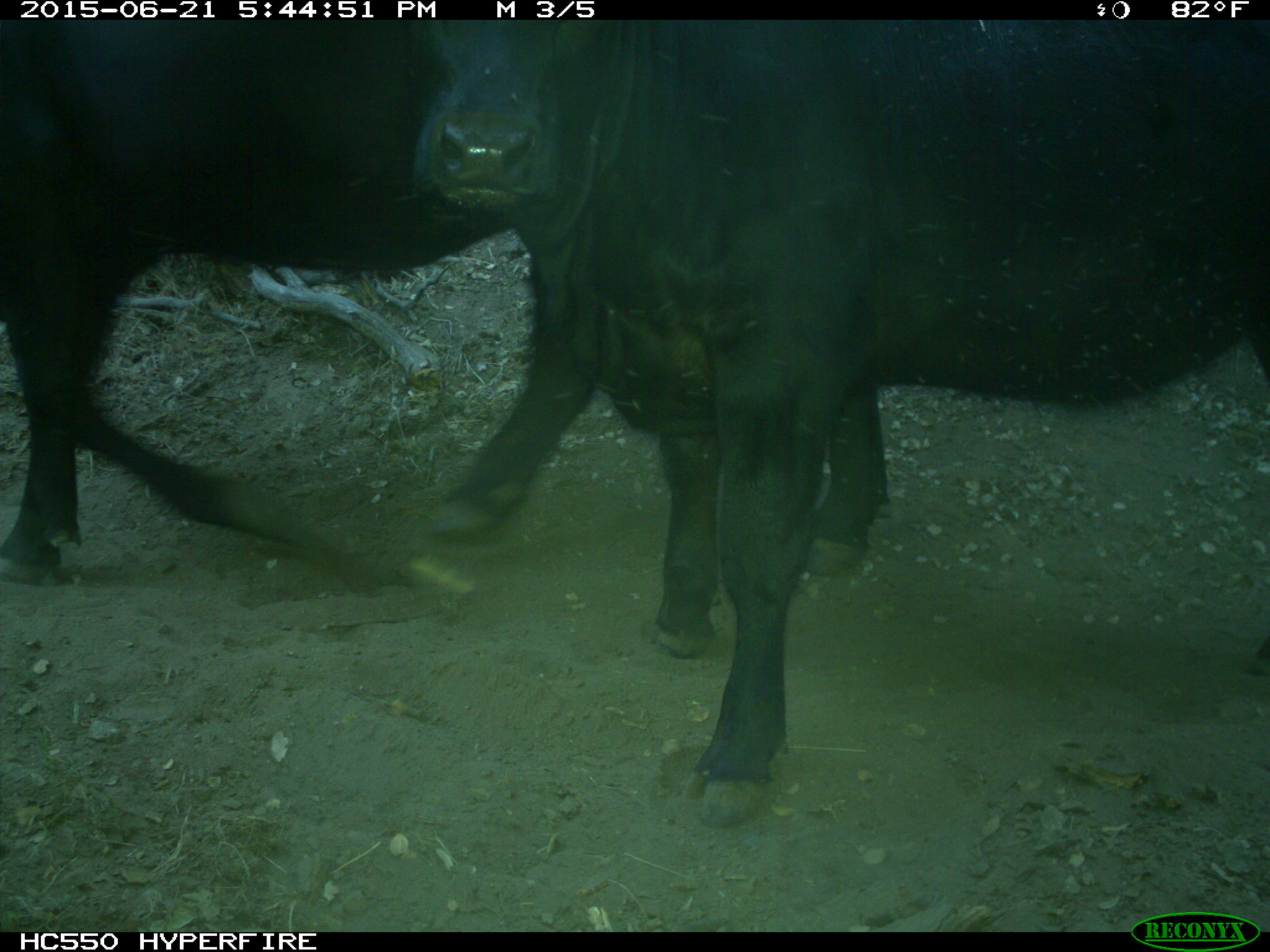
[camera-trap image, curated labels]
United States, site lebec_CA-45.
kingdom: Animalia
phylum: Chordata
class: Mammalia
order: Artiodactyla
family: Bovidae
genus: Bos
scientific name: Bos taurus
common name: domestic cow